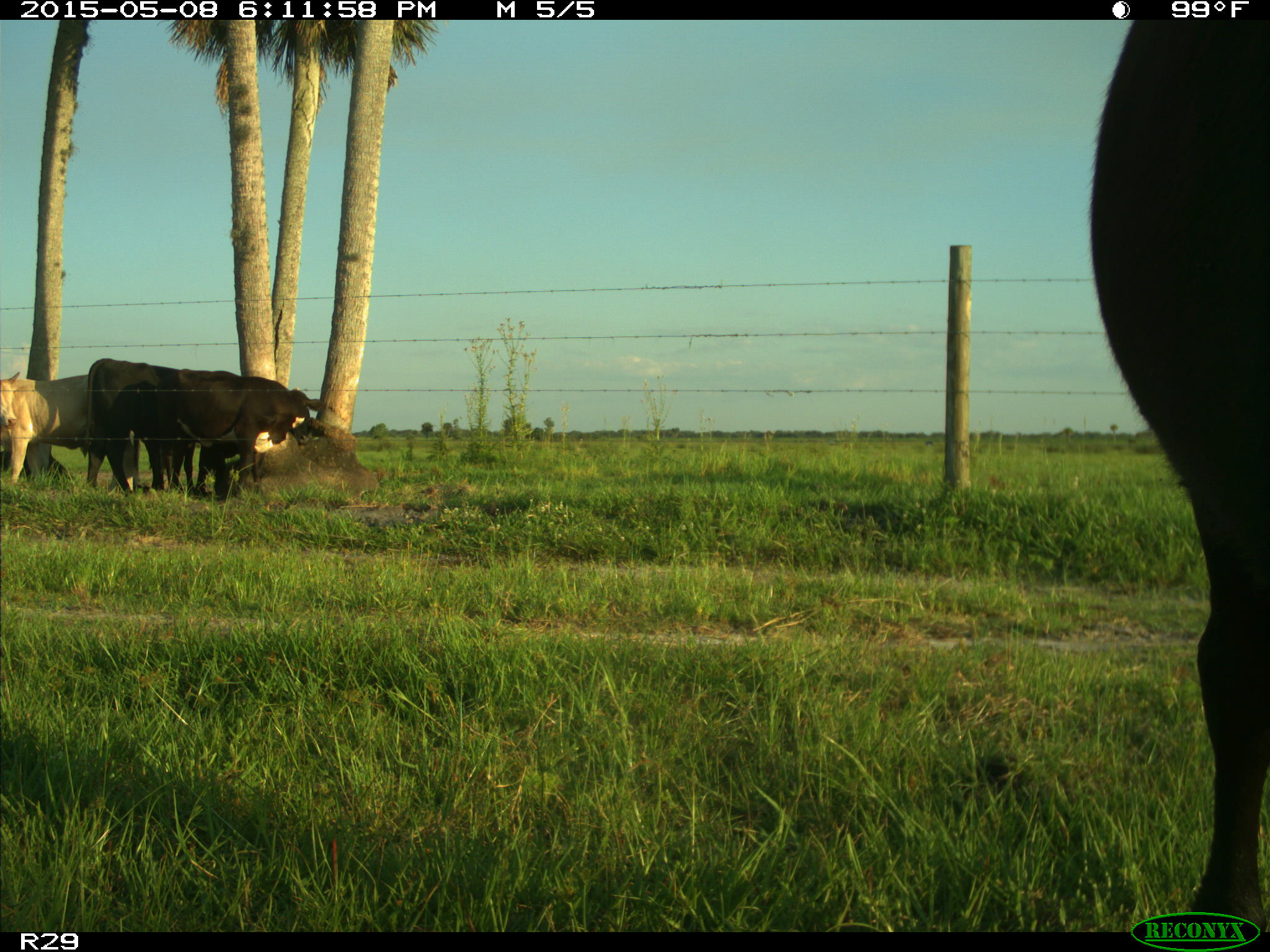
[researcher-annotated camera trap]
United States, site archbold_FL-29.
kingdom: Animalia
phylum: Chordata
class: Mammalia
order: Artiodactyla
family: Bovidae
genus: Bos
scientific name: Bos taurus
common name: domestic cow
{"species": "Bos taurus (domestic cow)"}